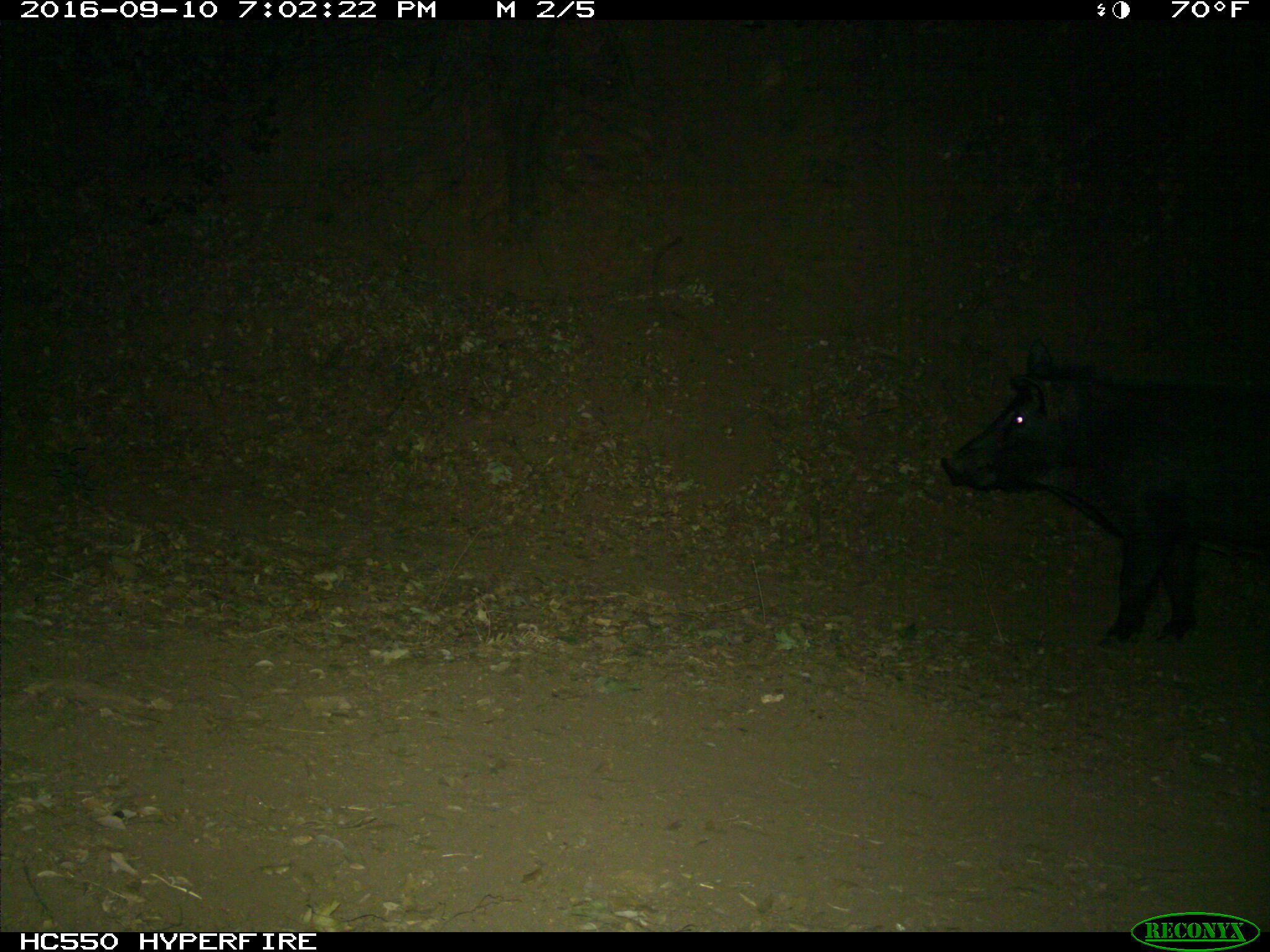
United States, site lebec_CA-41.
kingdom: Animalia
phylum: Chordata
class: Mammalia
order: Artiodactyla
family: Suidae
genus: Sus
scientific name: Sus scrofa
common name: wild boar